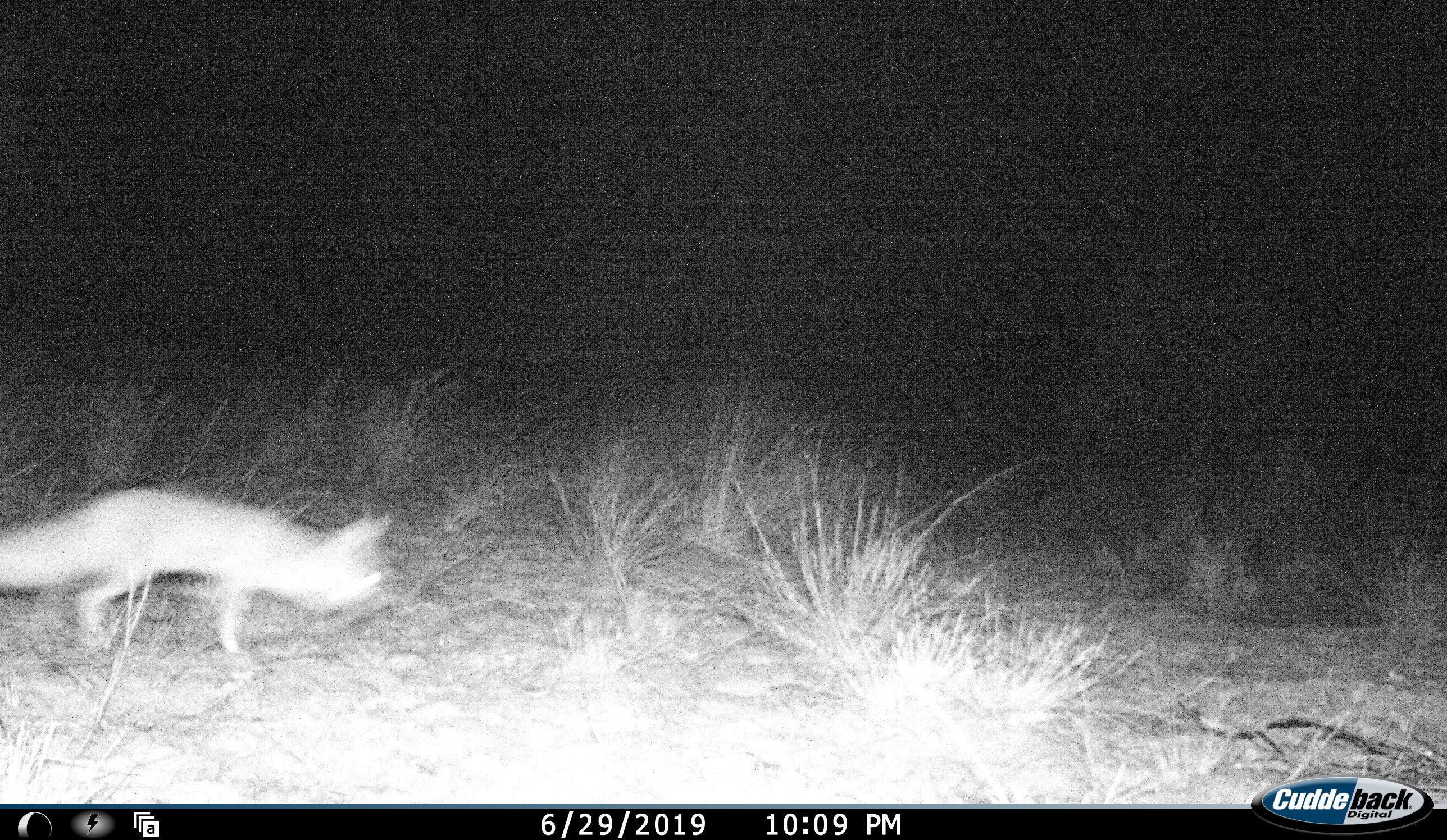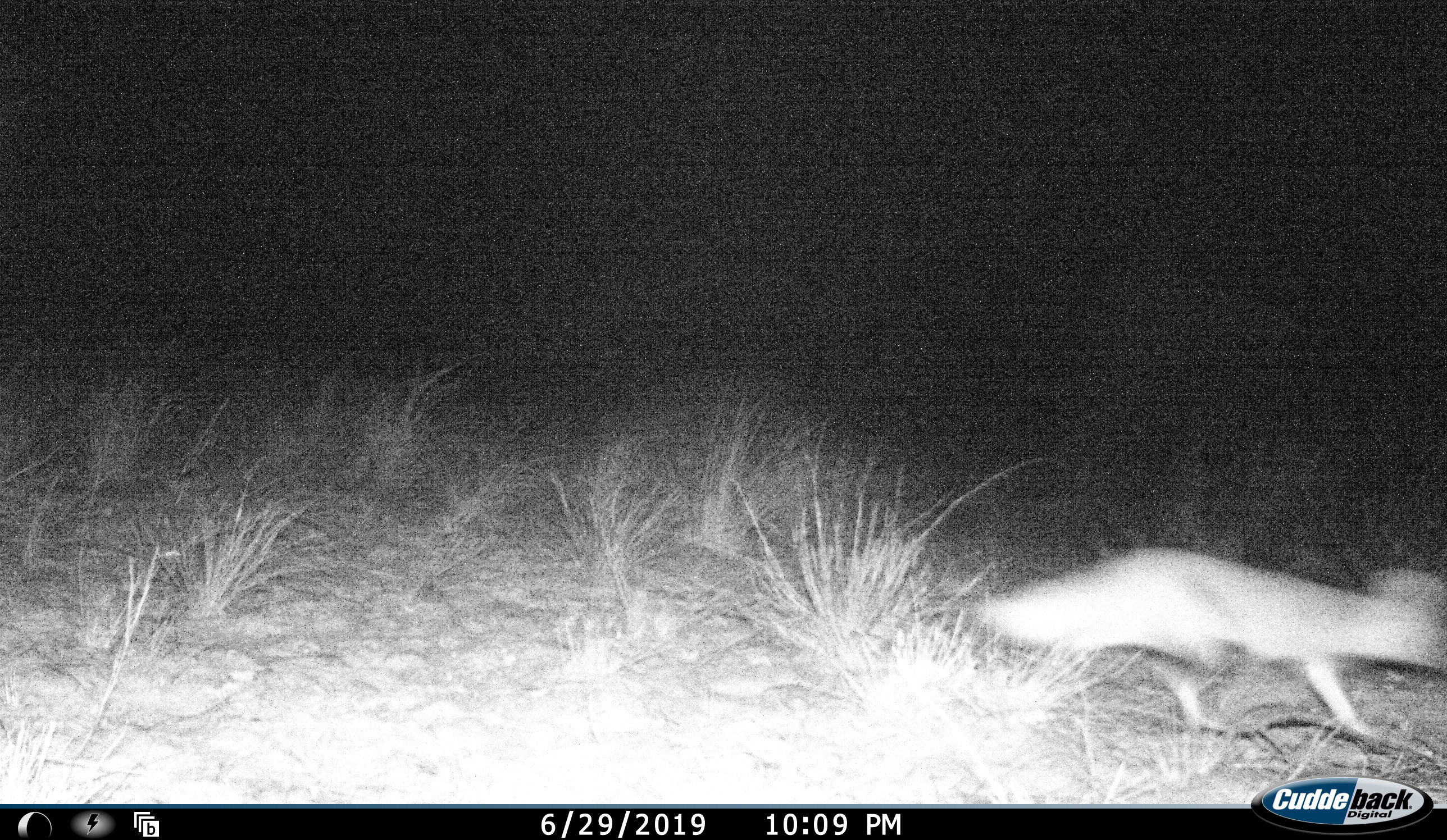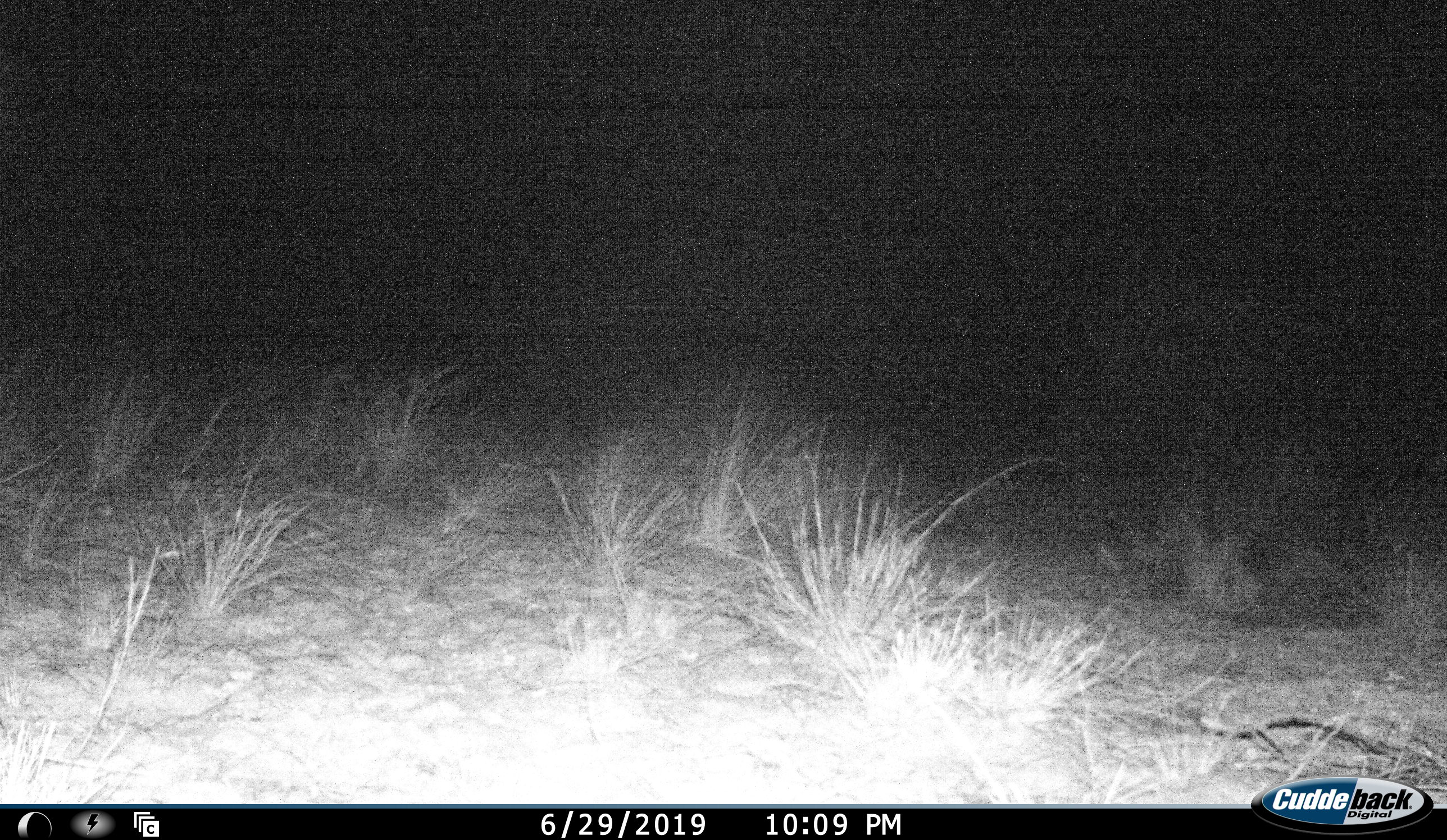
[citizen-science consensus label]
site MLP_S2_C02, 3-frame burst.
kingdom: Animalia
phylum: Chordata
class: Mammalia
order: Carnivora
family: Canidae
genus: Vulpes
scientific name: Vulpes chama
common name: cape fox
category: foxcape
Foxcape (cape fox) (Vulpes chama), count 1. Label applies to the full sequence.